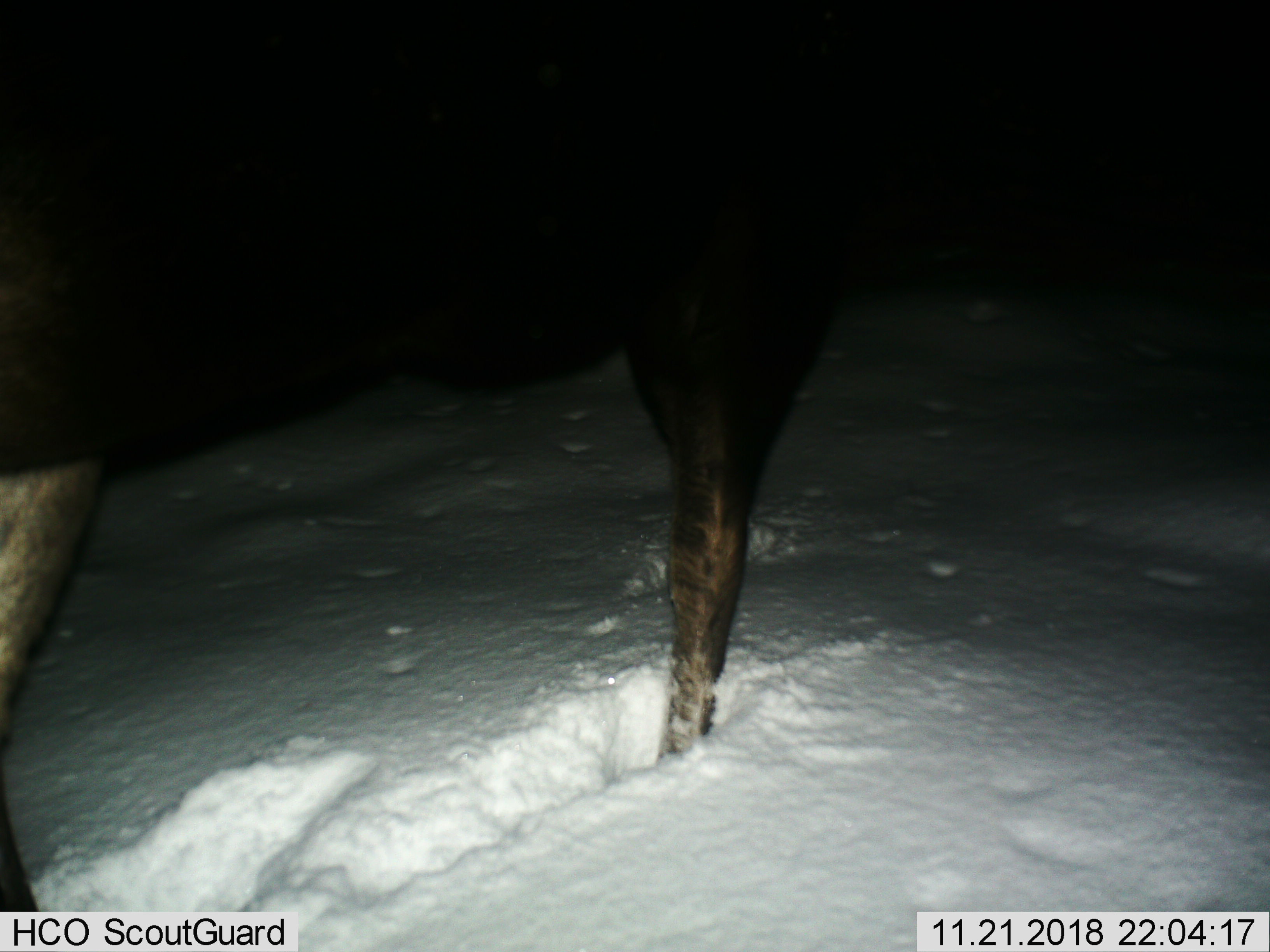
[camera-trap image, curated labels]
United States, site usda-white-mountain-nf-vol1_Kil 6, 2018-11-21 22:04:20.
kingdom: Animalia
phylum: Chordata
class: Mammalia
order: Artiodactyla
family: Cervidae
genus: Alces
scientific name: Alces alces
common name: moose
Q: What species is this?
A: Moose (Alces alces).